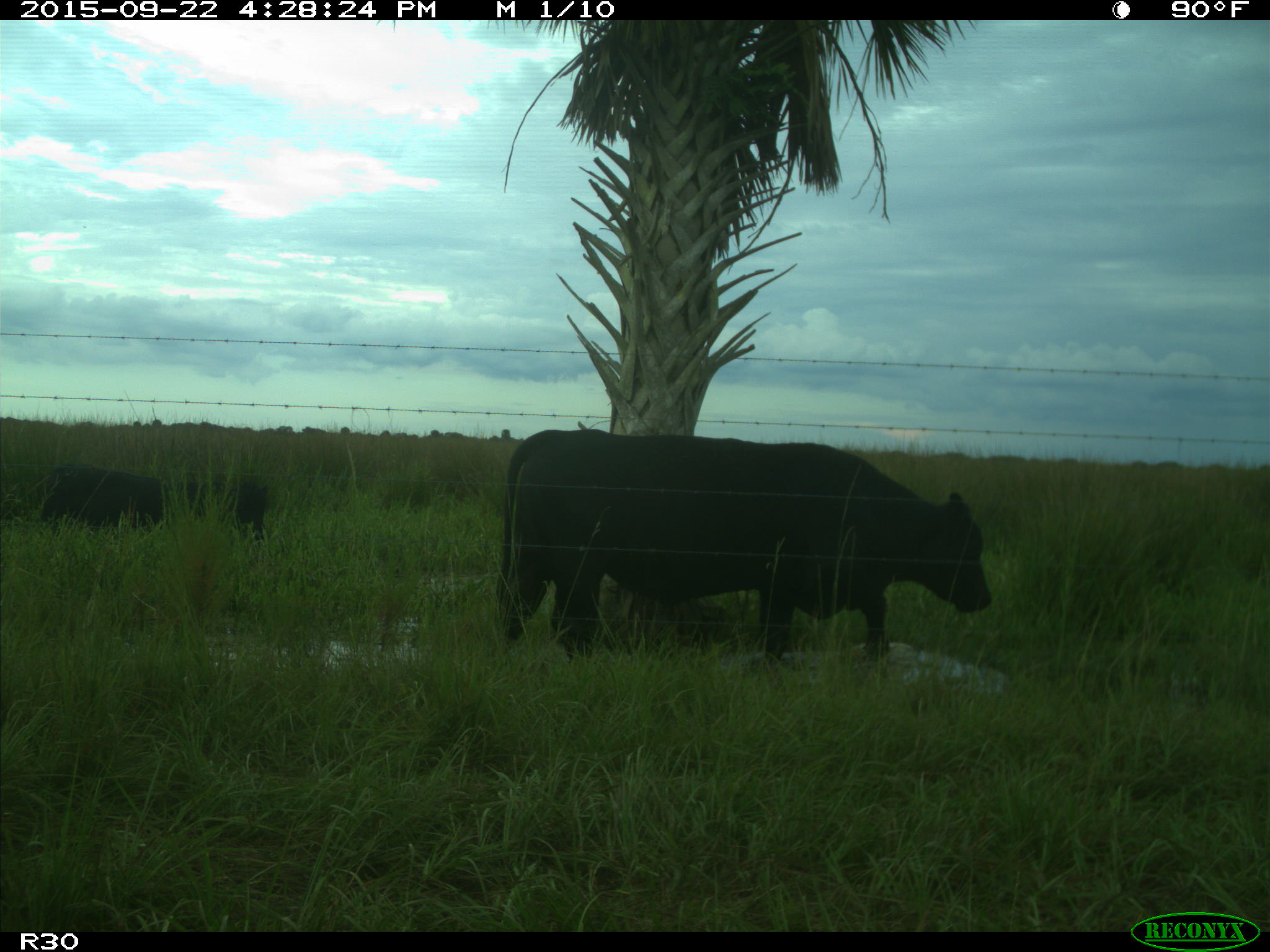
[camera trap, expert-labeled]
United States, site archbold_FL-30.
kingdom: Animalia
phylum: Chordata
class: Mammalia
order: Artiodactyla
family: Bovidae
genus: Bos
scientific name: Bos taurus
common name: domestic cow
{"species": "Bos taurus (domestic cow)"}